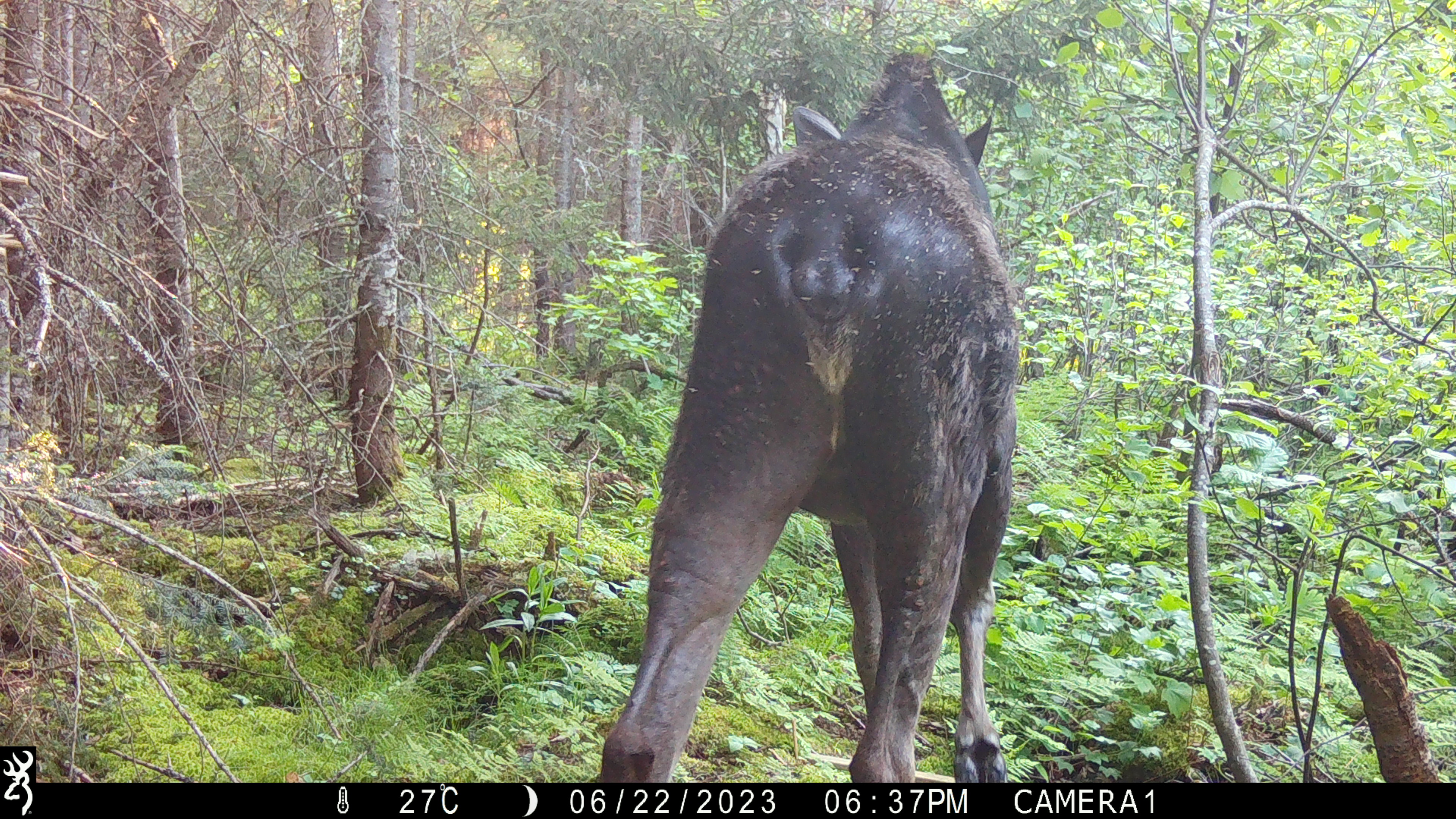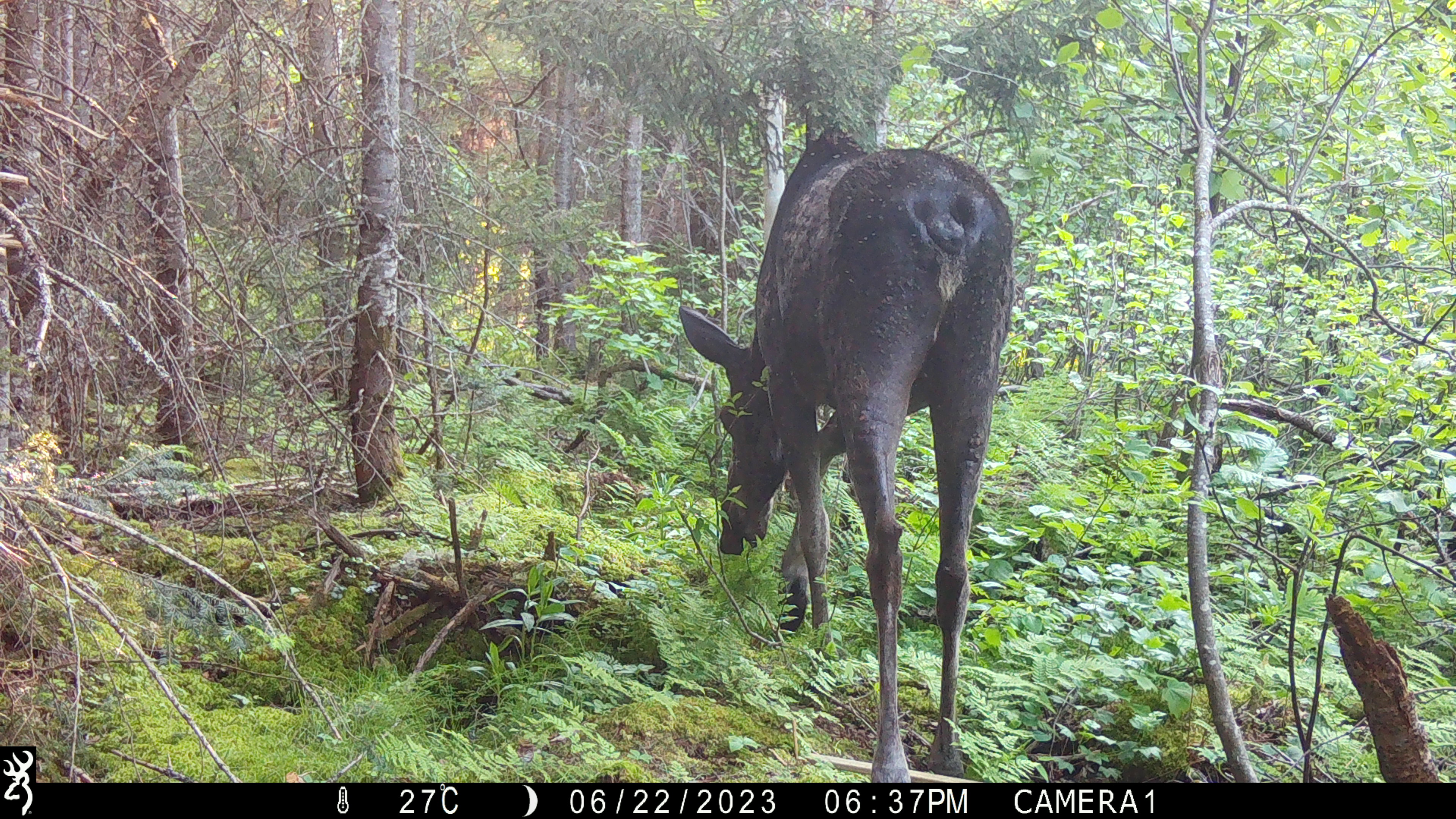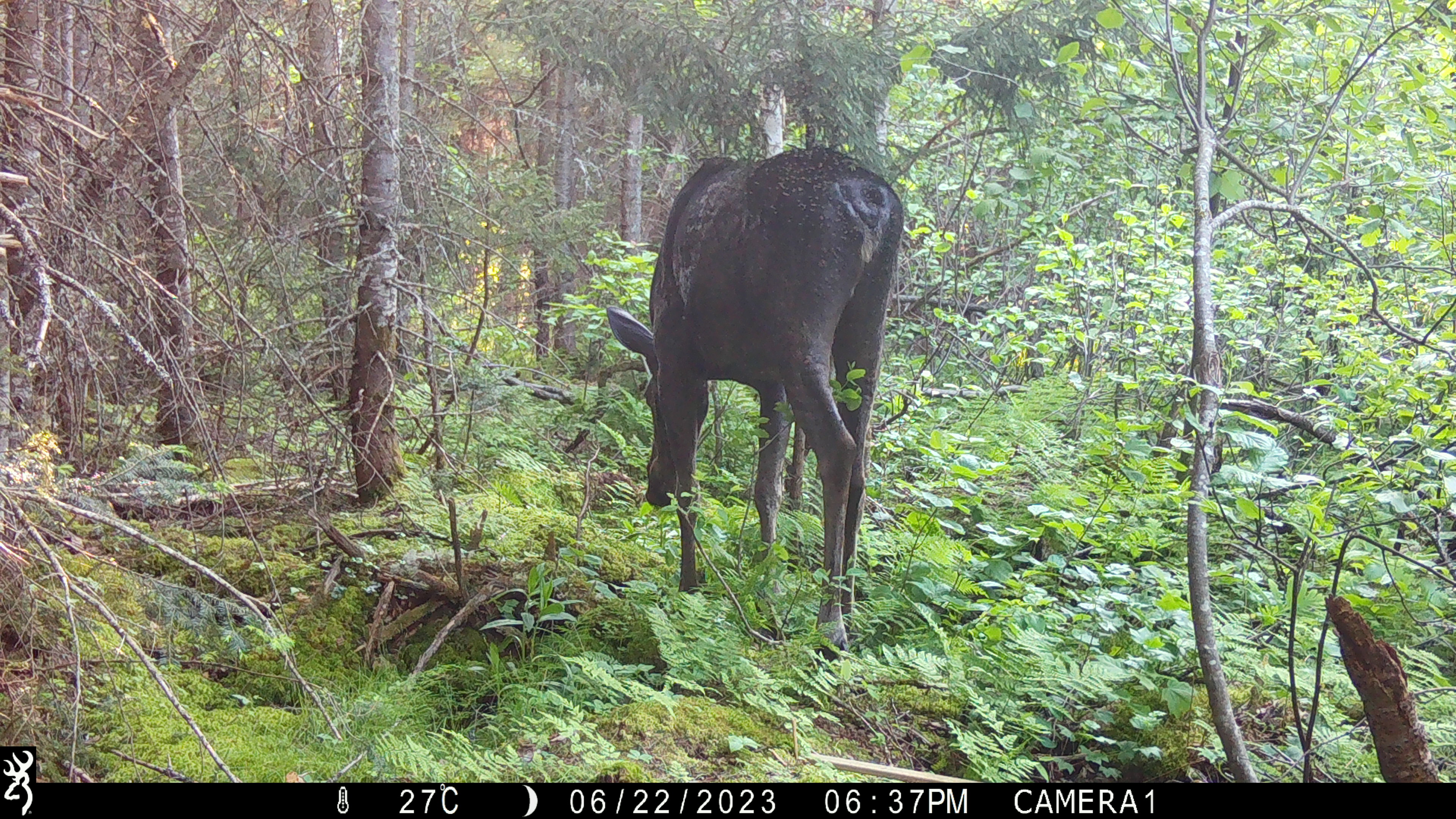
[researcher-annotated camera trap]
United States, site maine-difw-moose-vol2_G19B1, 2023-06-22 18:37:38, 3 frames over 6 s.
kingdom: Animalia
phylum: Chordata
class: Mammalia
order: Artiodactyla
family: Cervidae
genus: Alces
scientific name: Alces alces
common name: moose